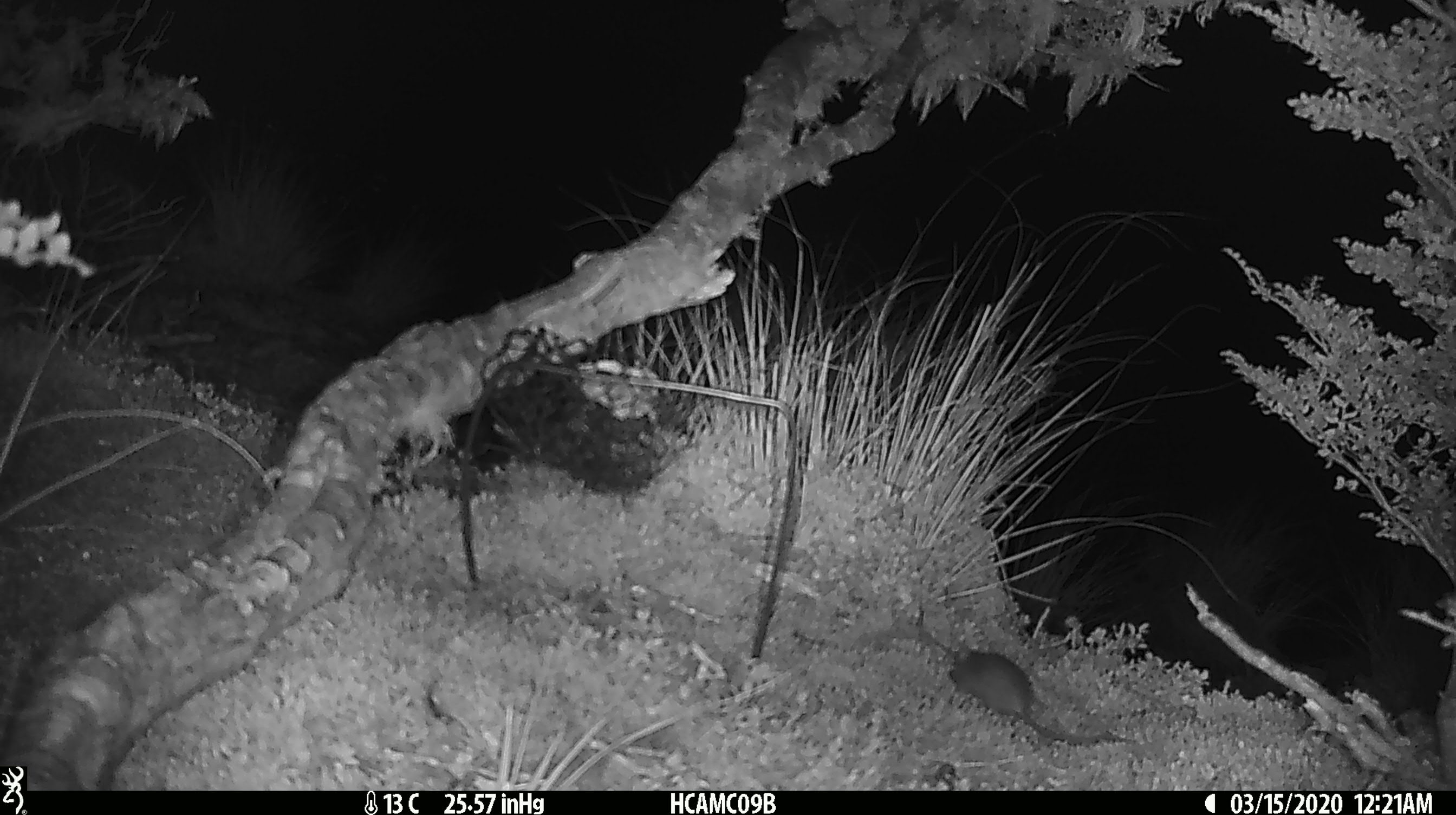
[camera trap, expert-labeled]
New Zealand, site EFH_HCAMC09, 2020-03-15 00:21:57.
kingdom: Animalia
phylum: Chordata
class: Mammalia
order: Rodentia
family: Muridae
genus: Mus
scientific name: Mus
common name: mouse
Mouse (Mus).